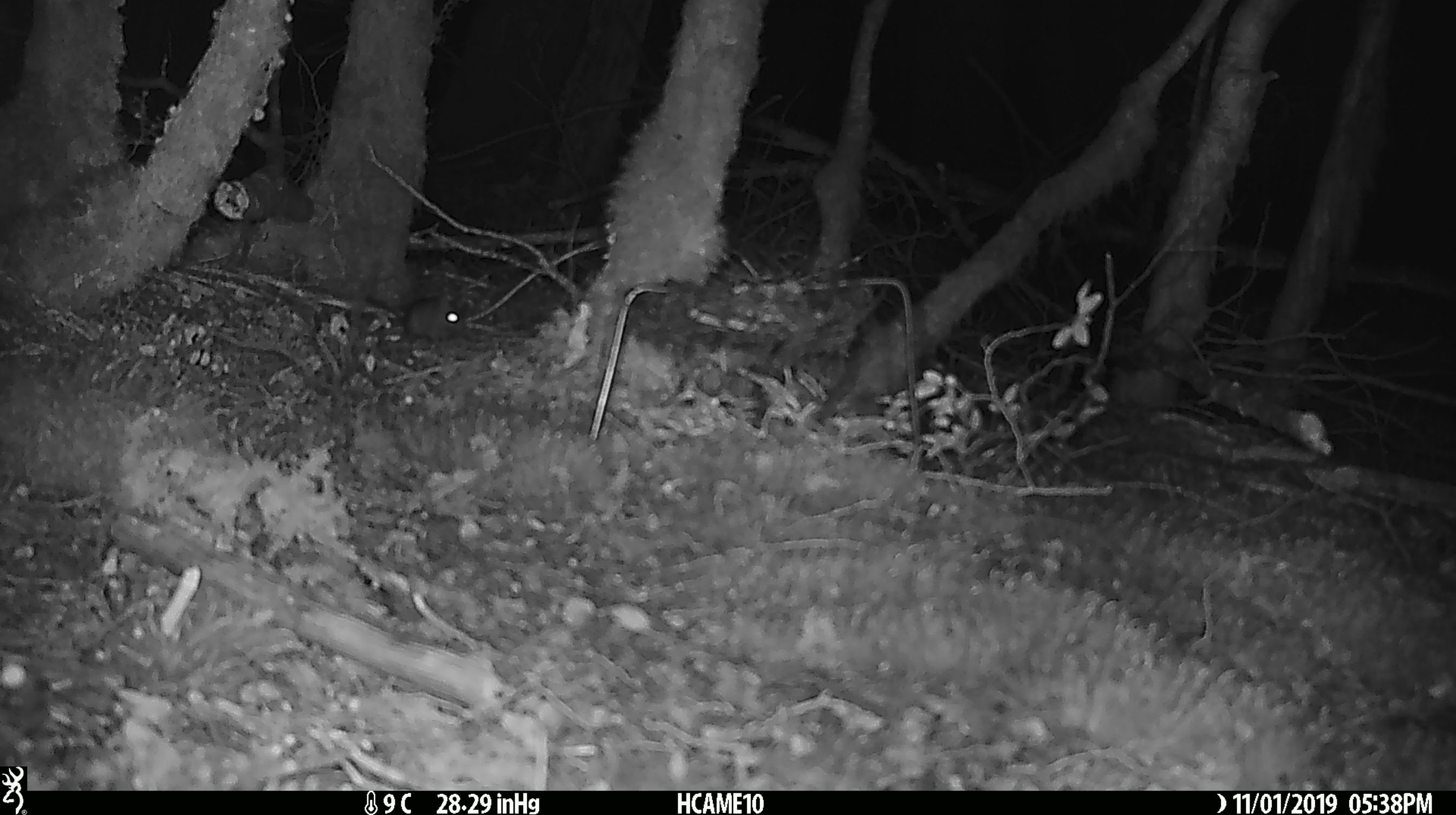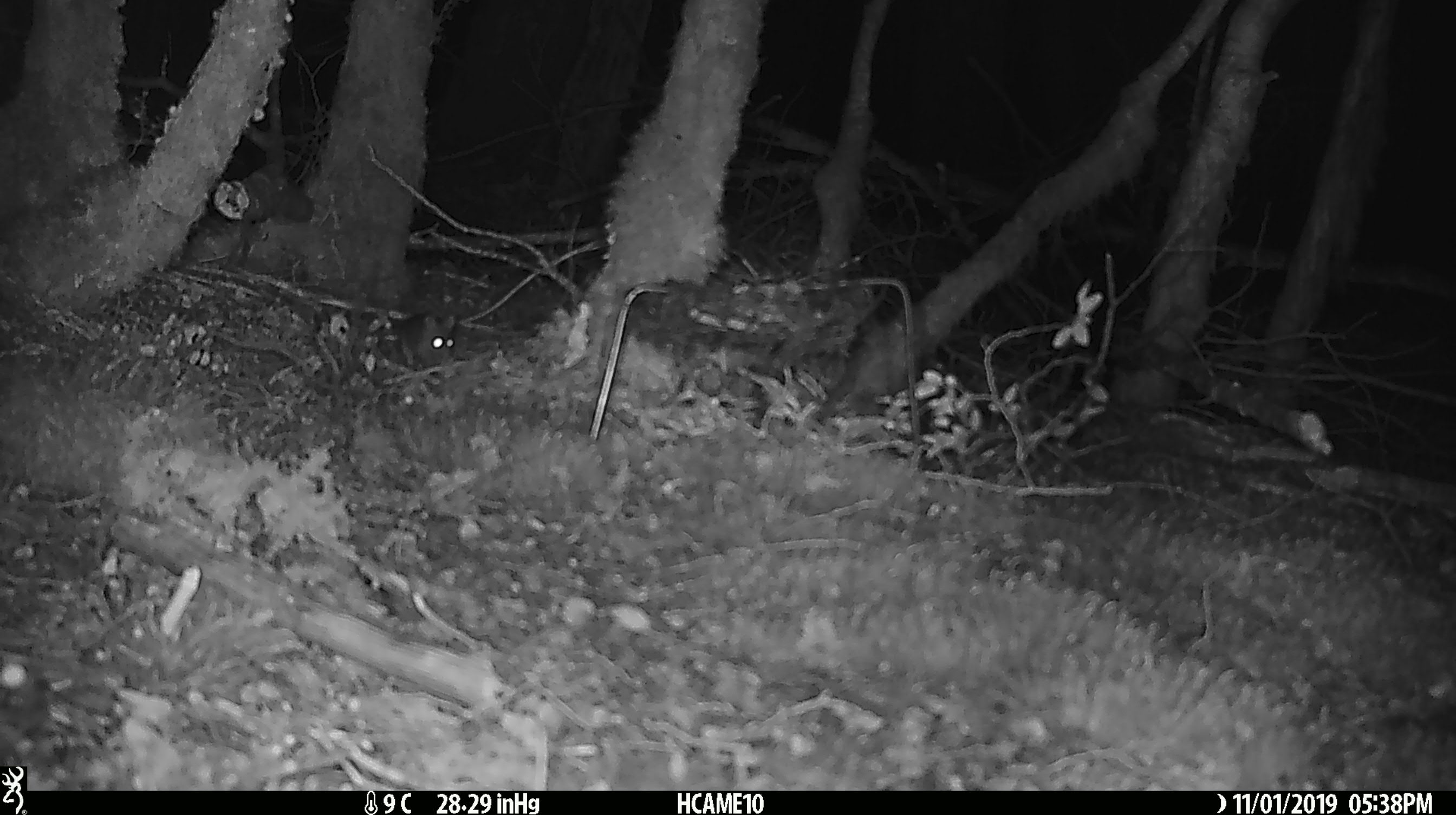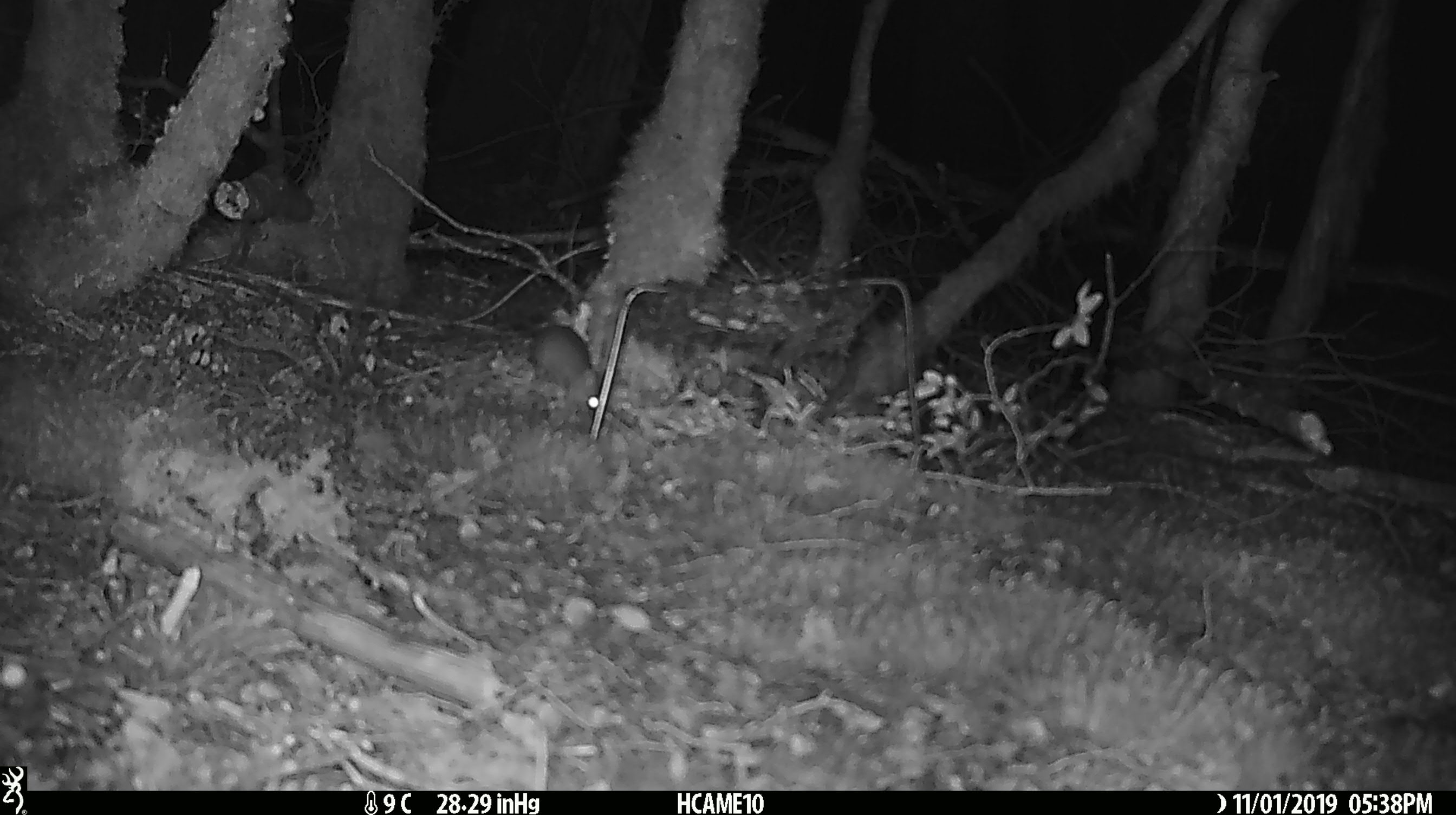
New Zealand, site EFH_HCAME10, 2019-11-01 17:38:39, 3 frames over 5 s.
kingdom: Animalia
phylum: Chordata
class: Mammalia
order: Rodentia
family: Muridae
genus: Mus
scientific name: Mus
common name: mouse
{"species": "mouse (Mus)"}